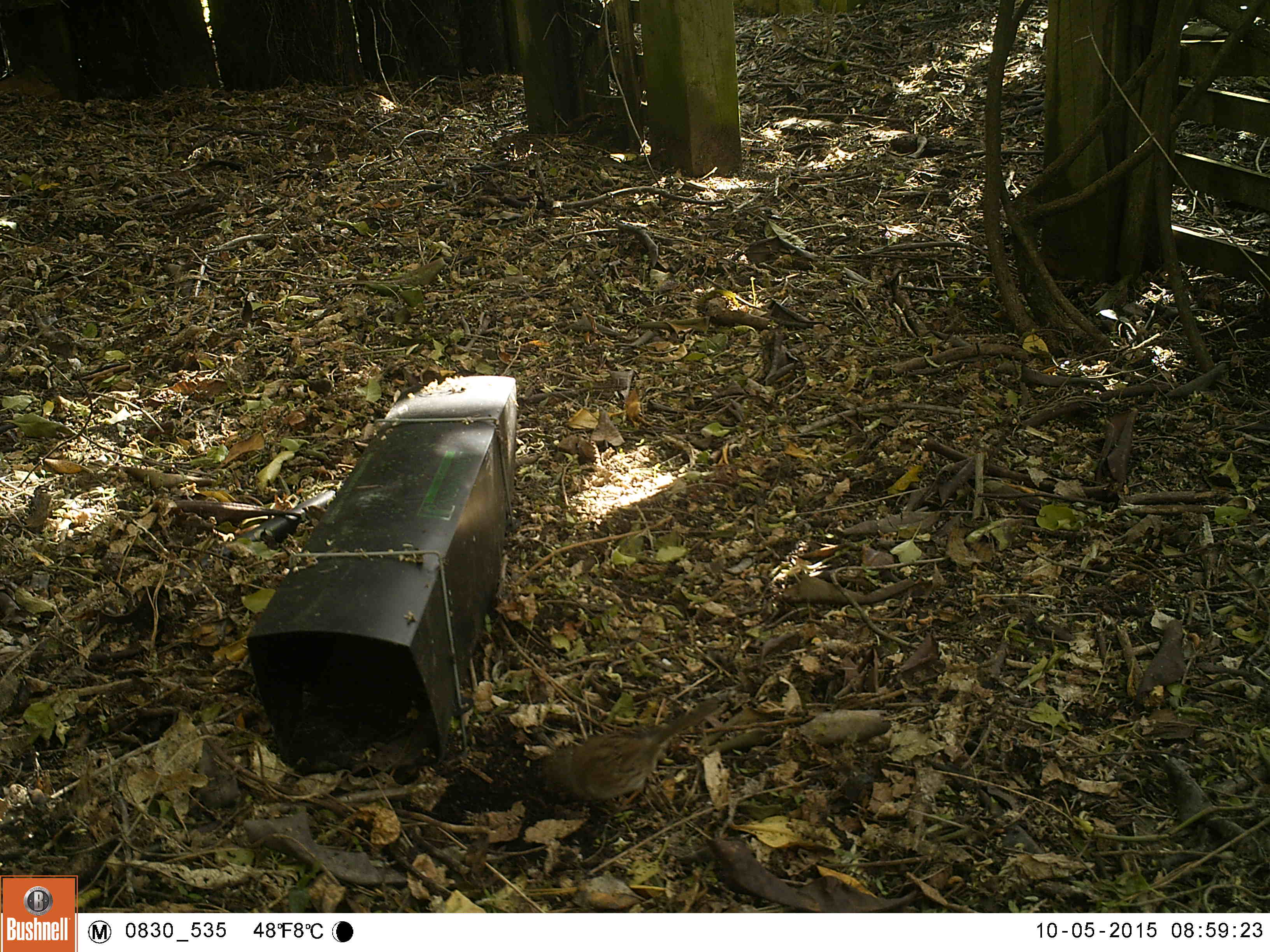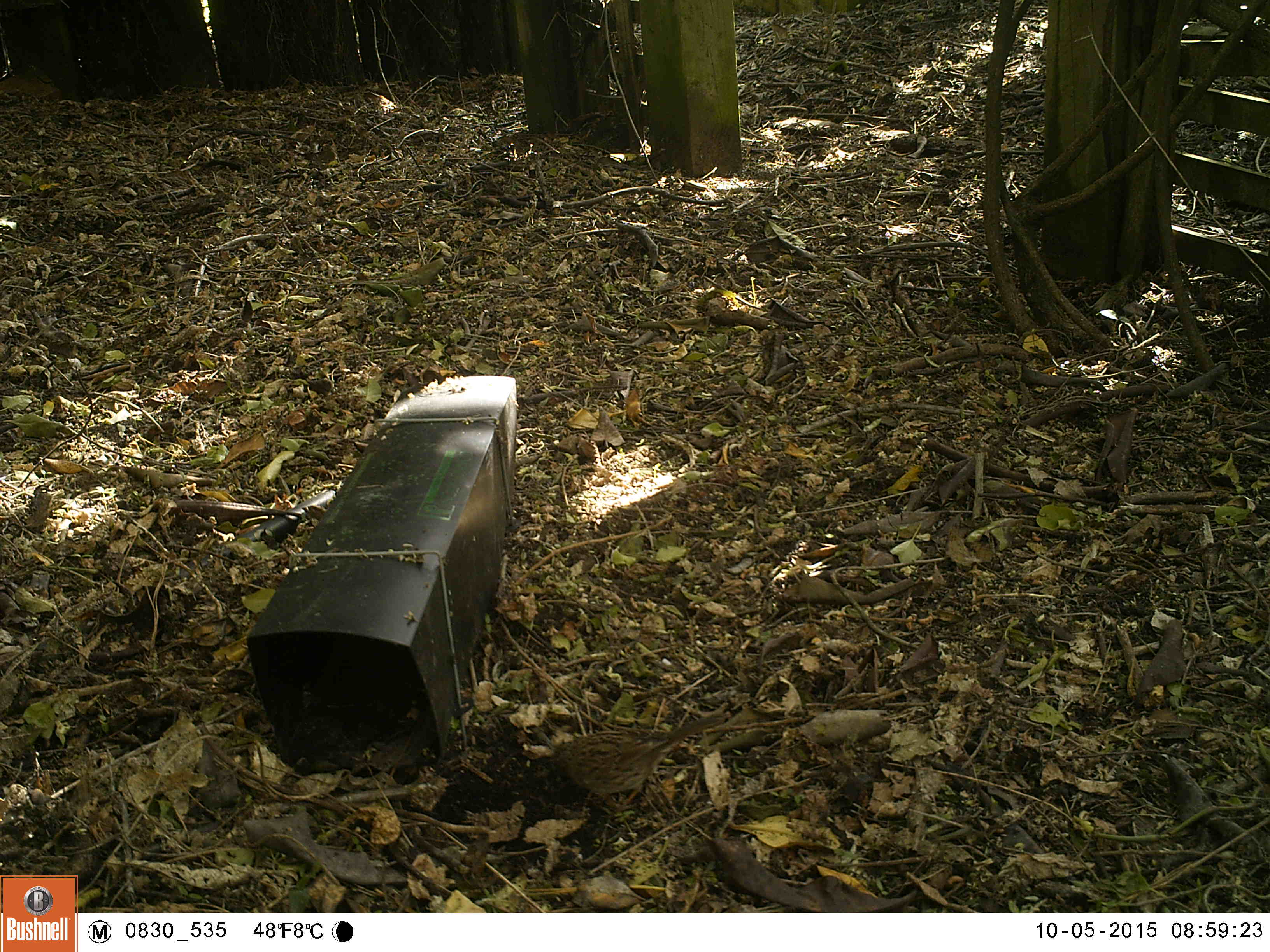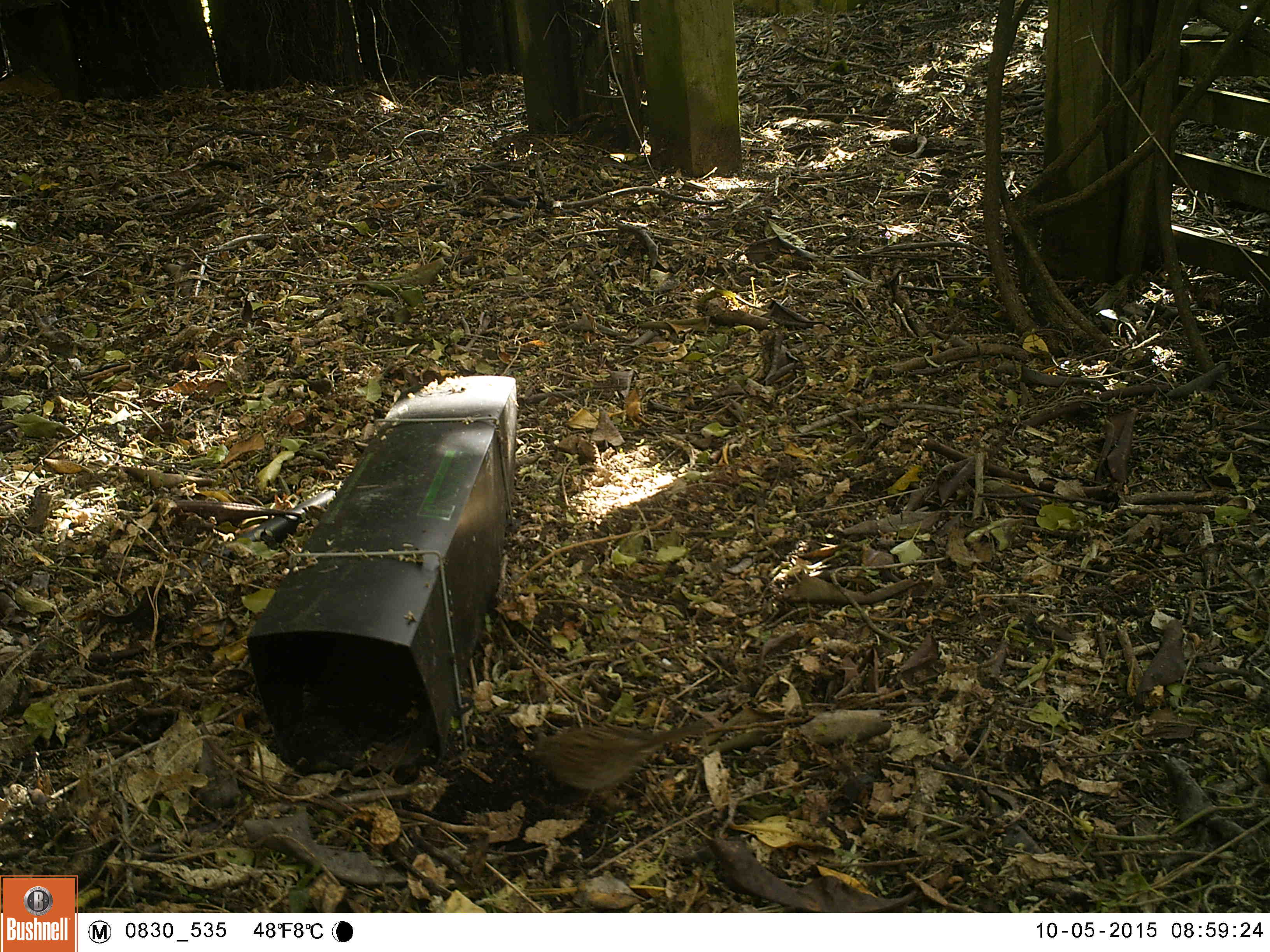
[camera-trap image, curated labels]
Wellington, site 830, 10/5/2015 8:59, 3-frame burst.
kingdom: Animalia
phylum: Chordata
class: Aves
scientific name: Aves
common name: bird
Bird (Aves).